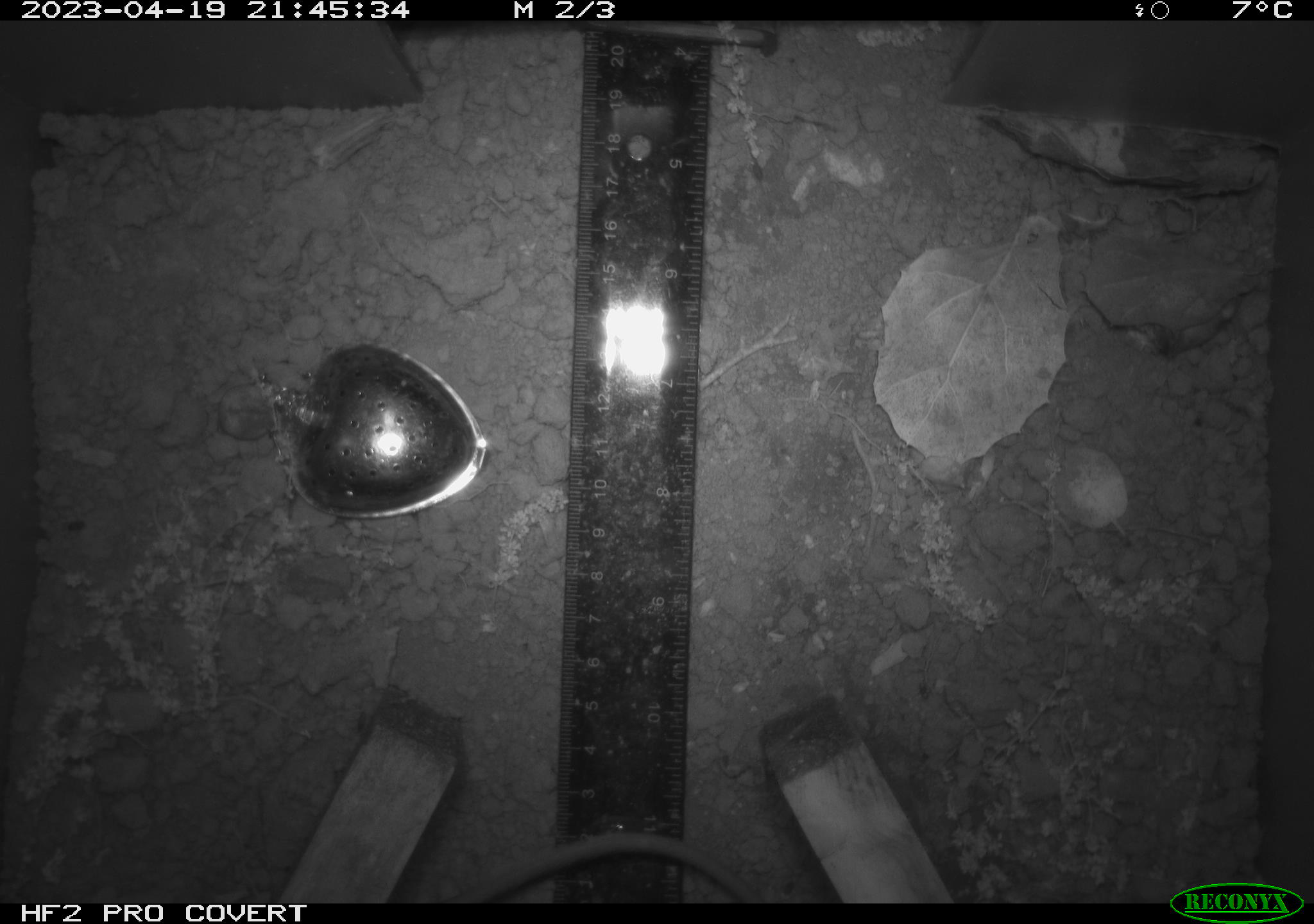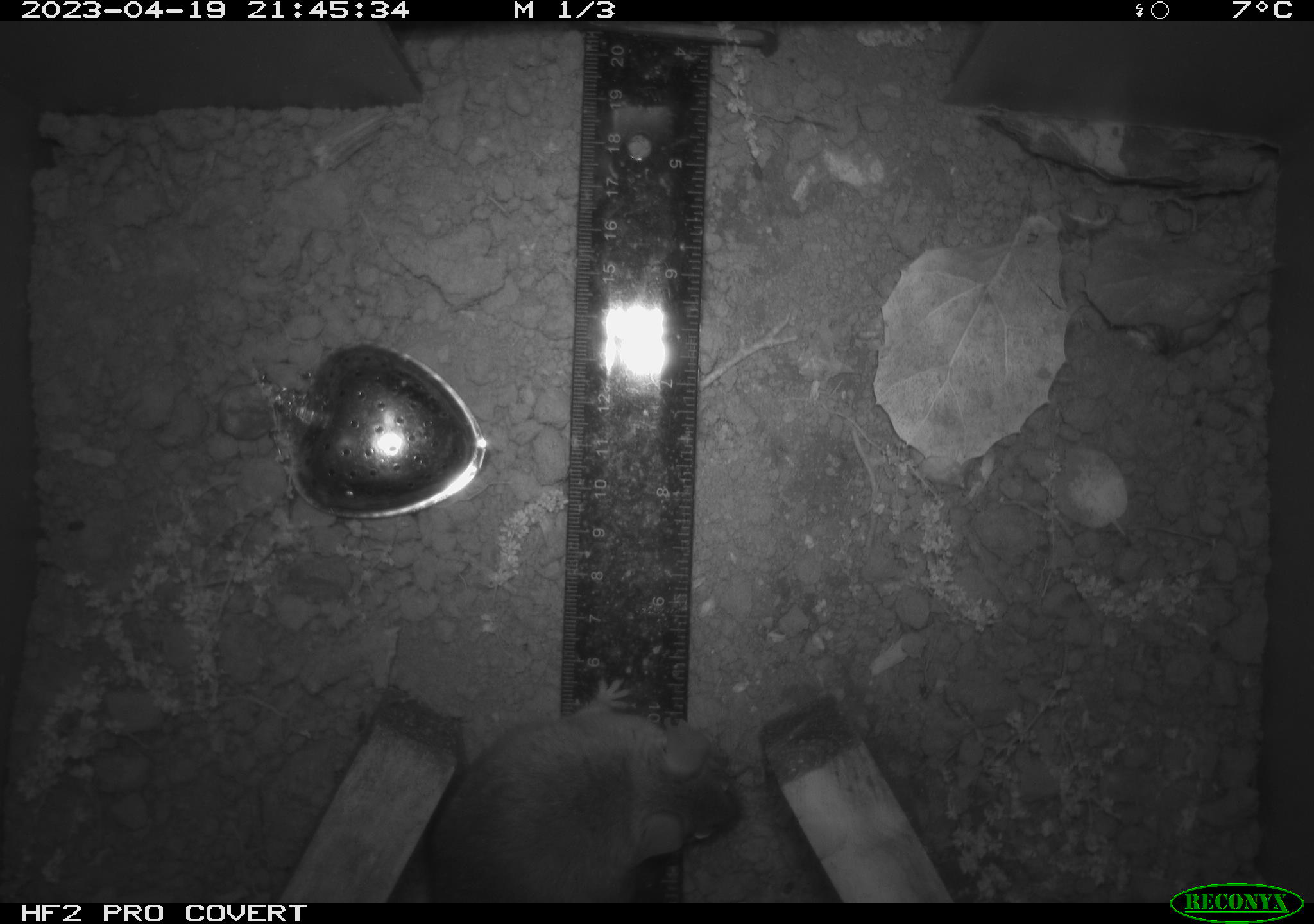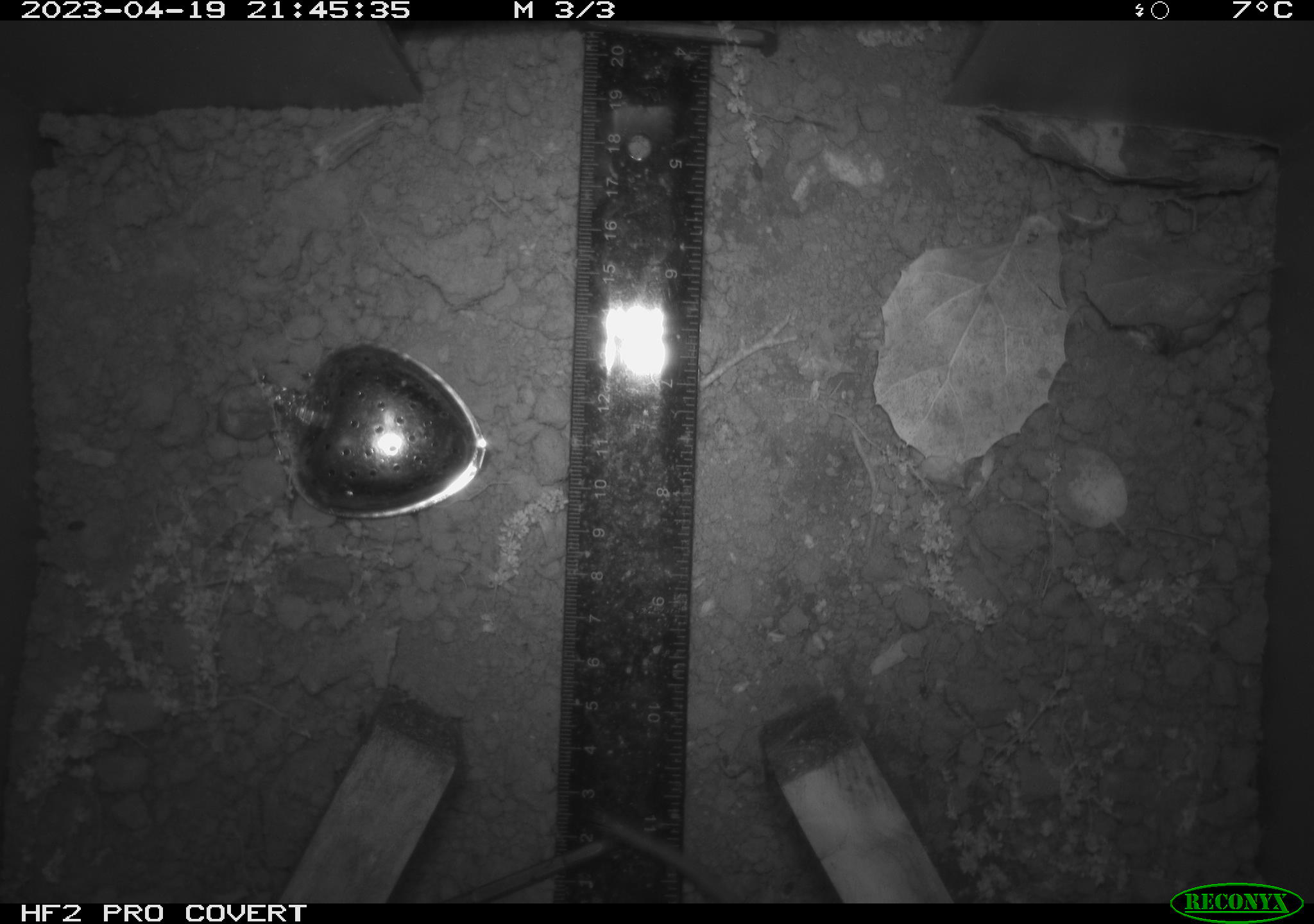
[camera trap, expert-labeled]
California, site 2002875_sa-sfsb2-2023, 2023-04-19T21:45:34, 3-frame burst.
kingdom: Animalia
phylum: Chordata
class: Mammalia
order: Rodentia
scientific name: Rodentia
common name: mouse species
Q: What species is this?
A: Mouse species (Rodentia).